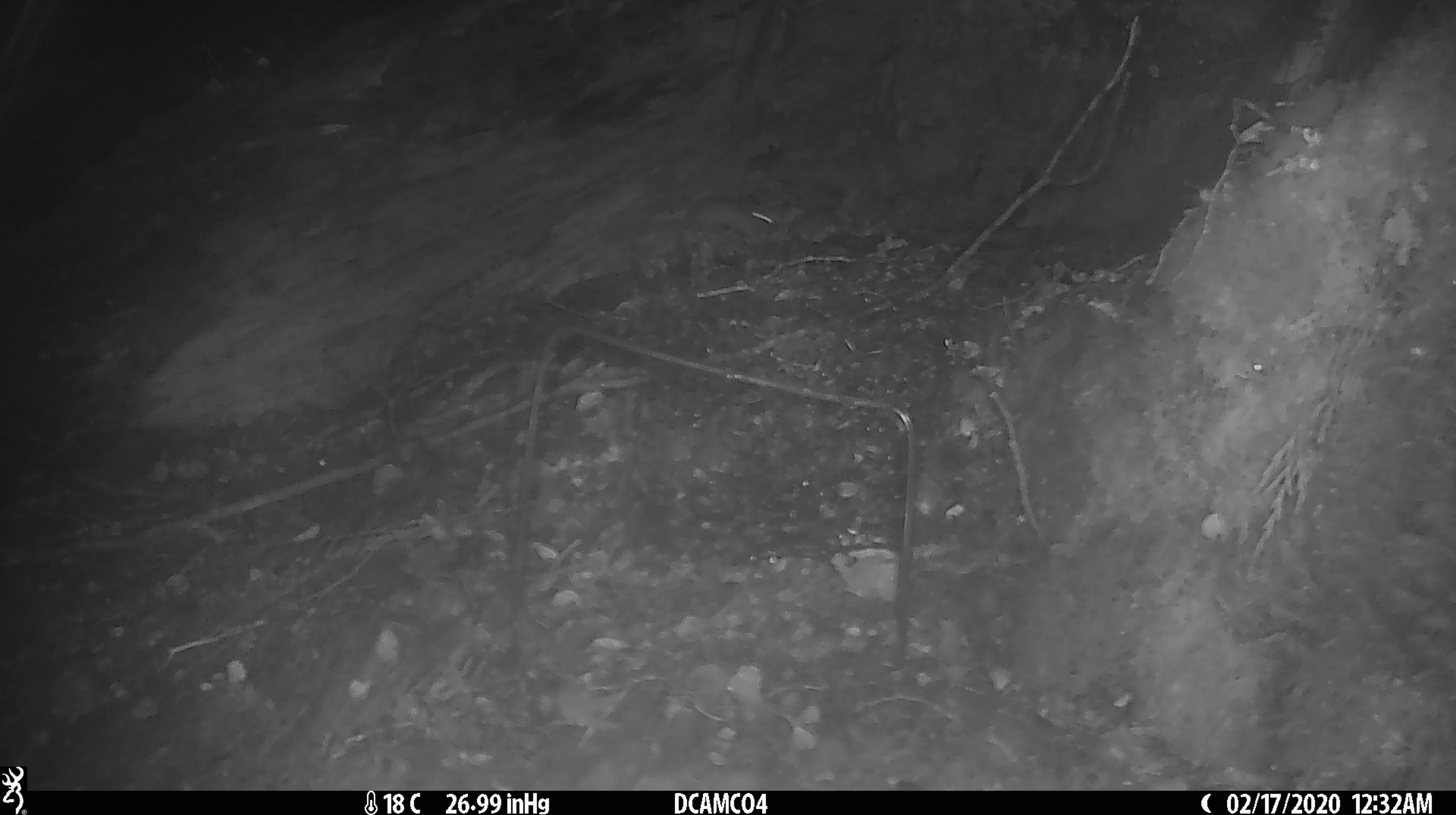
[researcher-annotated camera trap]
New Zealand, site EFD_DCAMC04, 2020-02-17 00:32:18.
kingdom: Animalia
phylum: Chordata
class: Mammalia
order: Rodentia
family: Muridae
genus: Mus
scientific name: Mus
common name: mouse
Mouse (Mus).